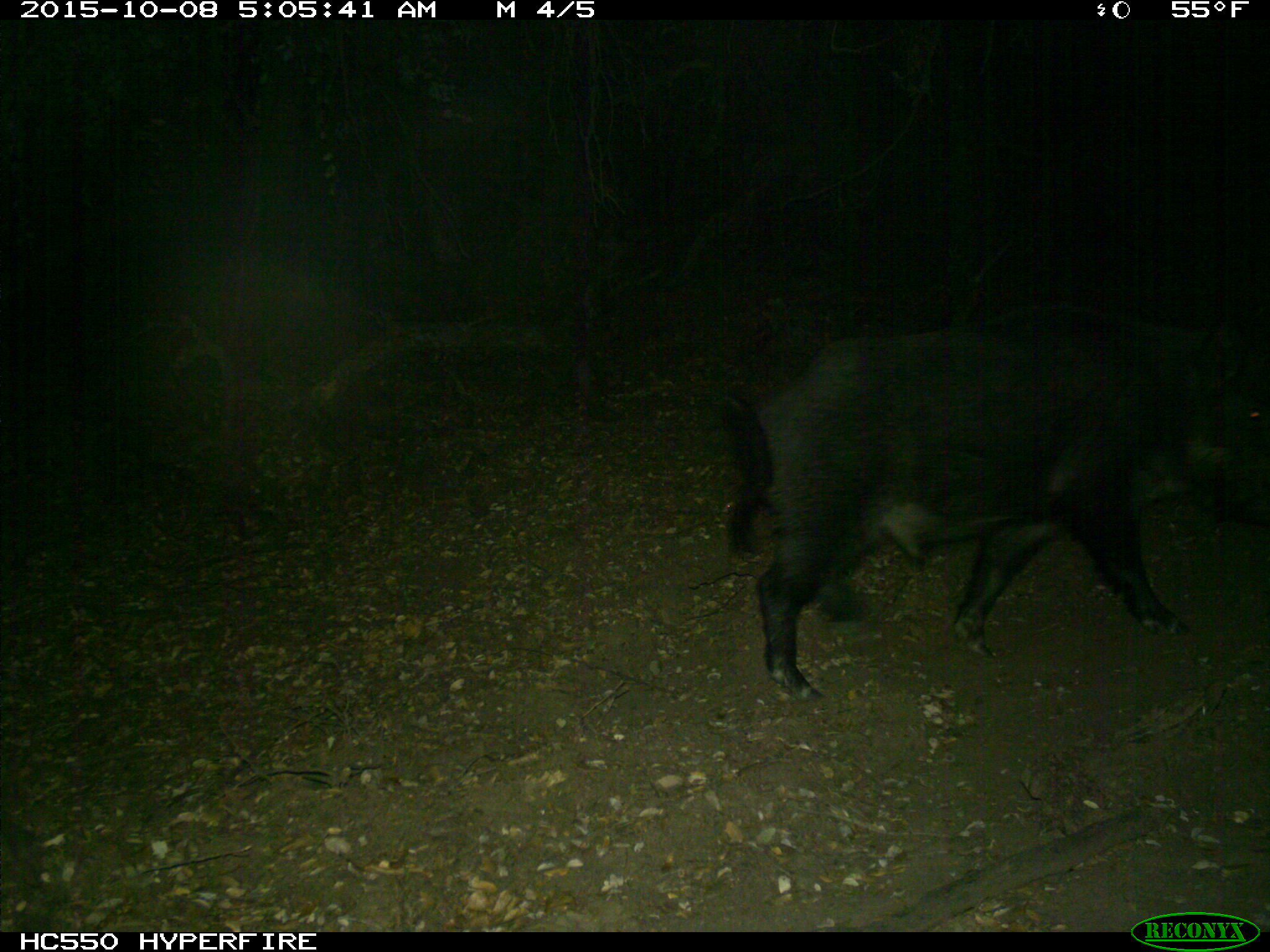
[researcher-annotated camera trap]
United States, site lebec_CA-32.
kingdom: Animalia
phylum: Chordata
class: Mammalia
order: Artiodactyla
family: Suidae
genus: Sus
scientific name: Sus scrofa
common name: wild boar